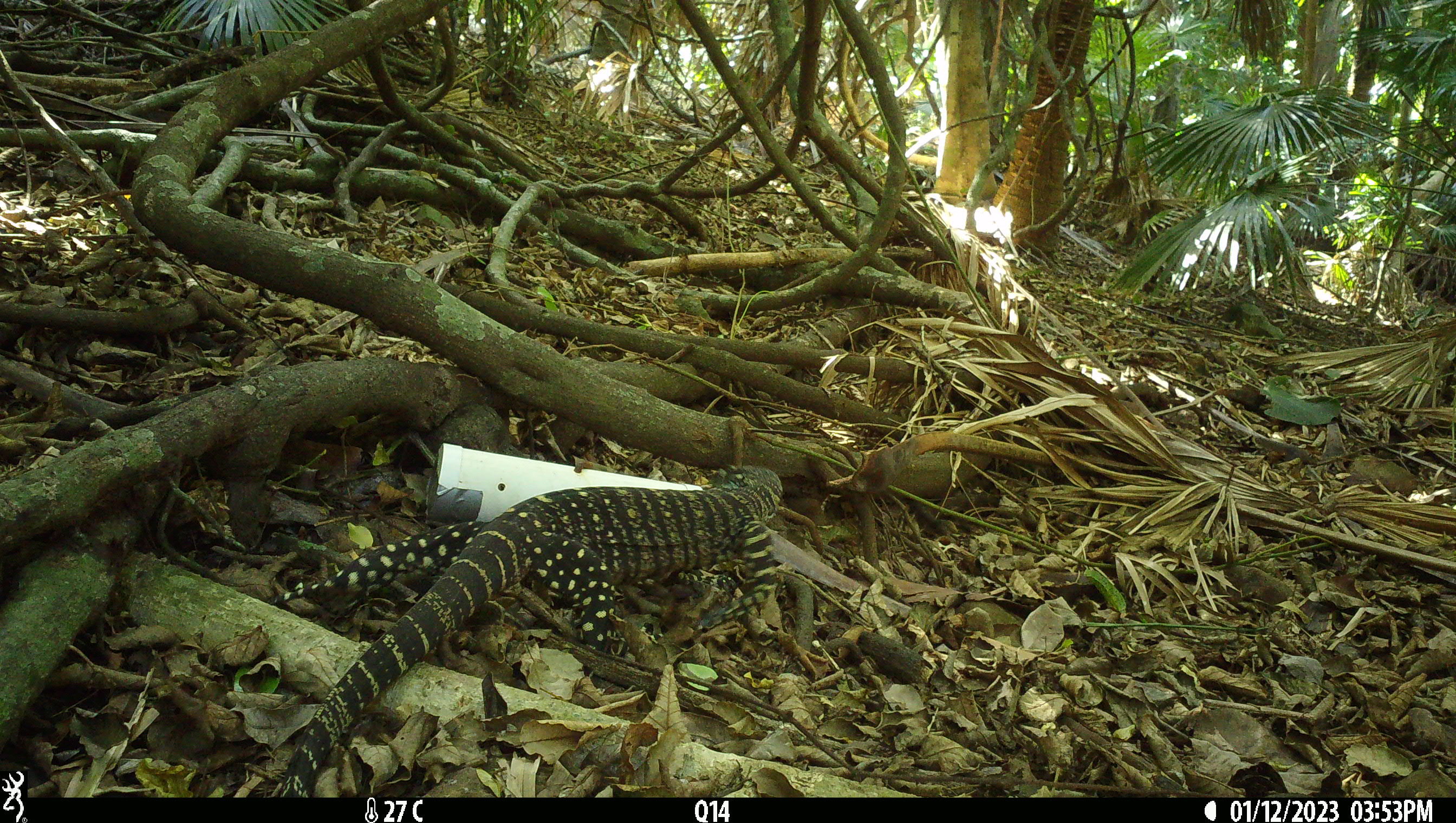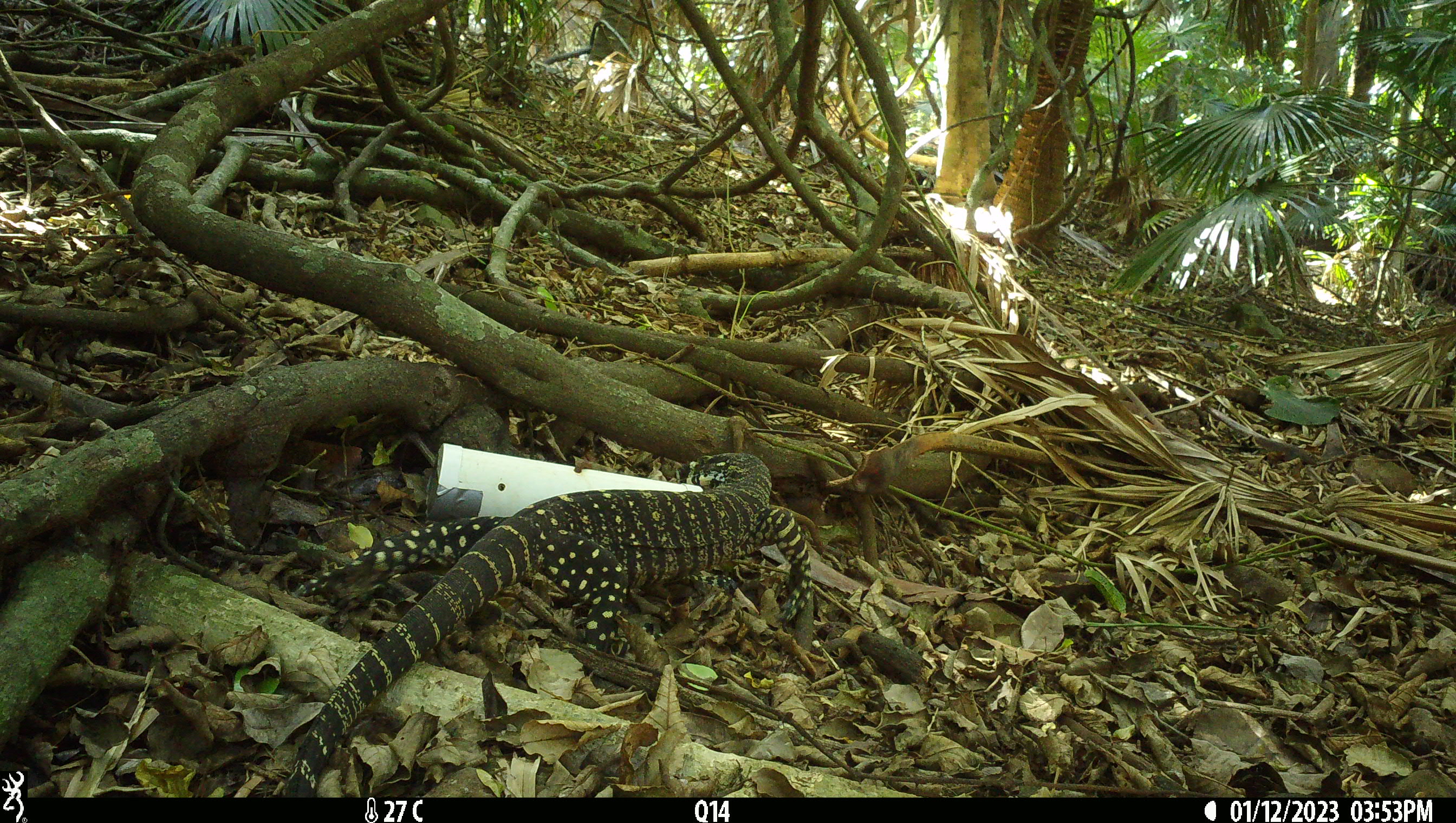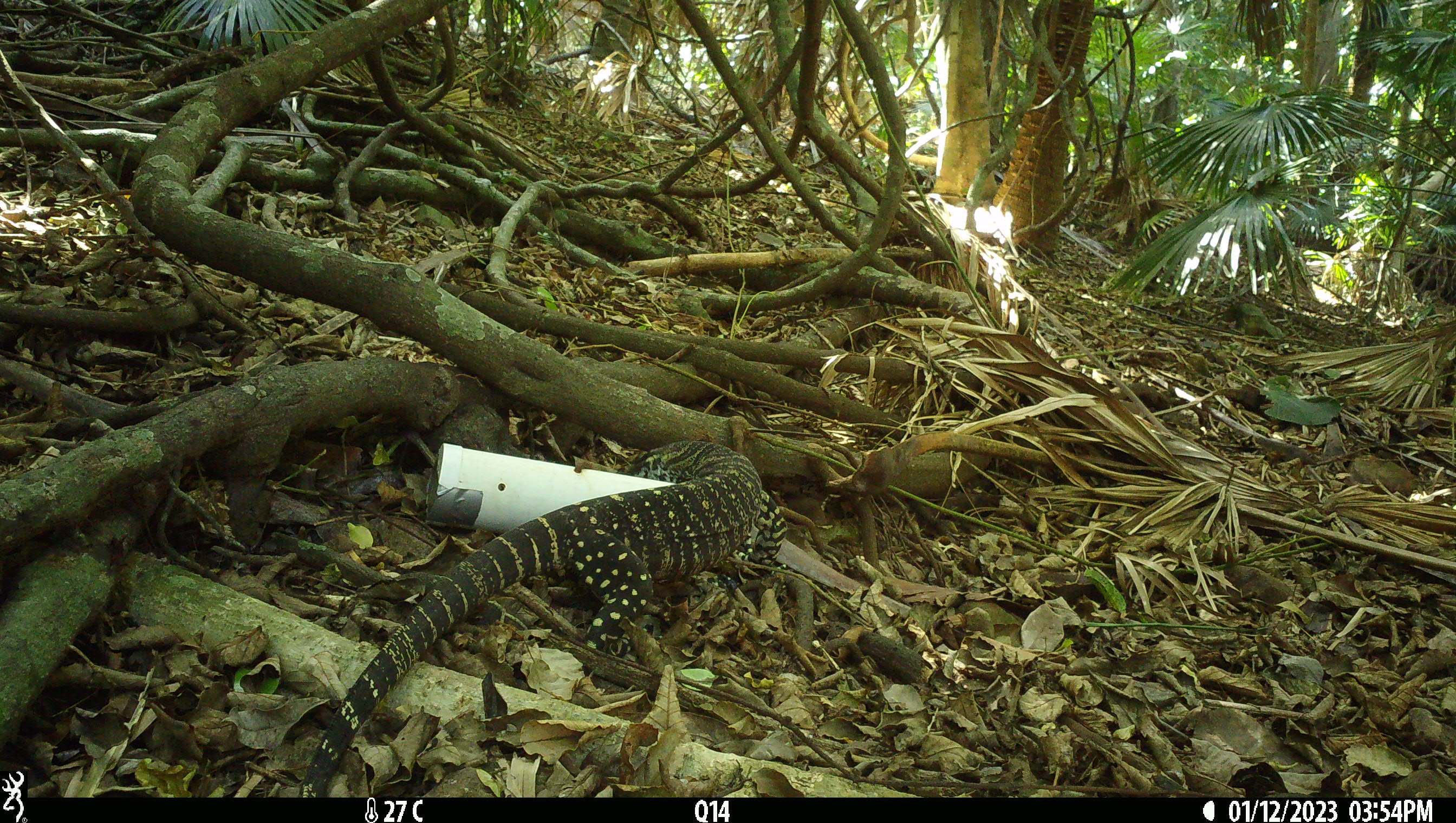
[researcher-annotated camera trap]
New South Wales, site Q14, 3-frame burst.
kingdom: Animalia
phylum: Chordata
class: Reptilia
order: Squamata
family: Varanidae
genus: Varanus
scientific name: Varanus varius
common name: lace monitor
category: goanna